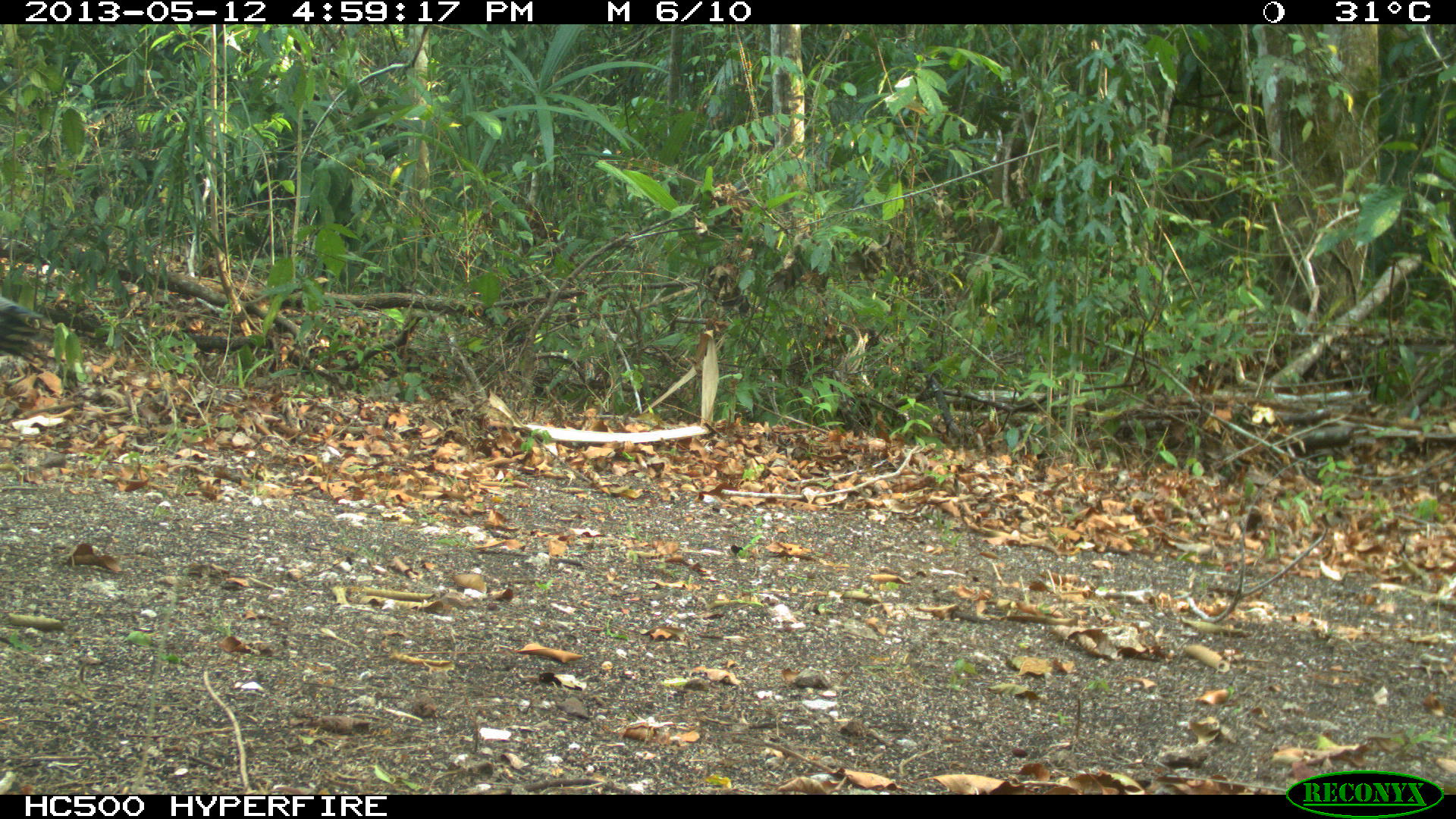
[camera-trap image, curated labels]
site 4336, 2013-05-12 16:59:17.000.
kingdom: Animalia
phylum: Chordata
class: Aves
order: Galliformes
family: Phasianidae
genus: Meleagris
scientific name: Meleagris ocellata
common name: ocellated turkey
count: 1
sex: male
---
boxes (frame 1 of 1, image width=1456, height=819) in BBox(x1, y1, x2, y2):
meleagris ocellata: BBox(0, 296, 56, 365)